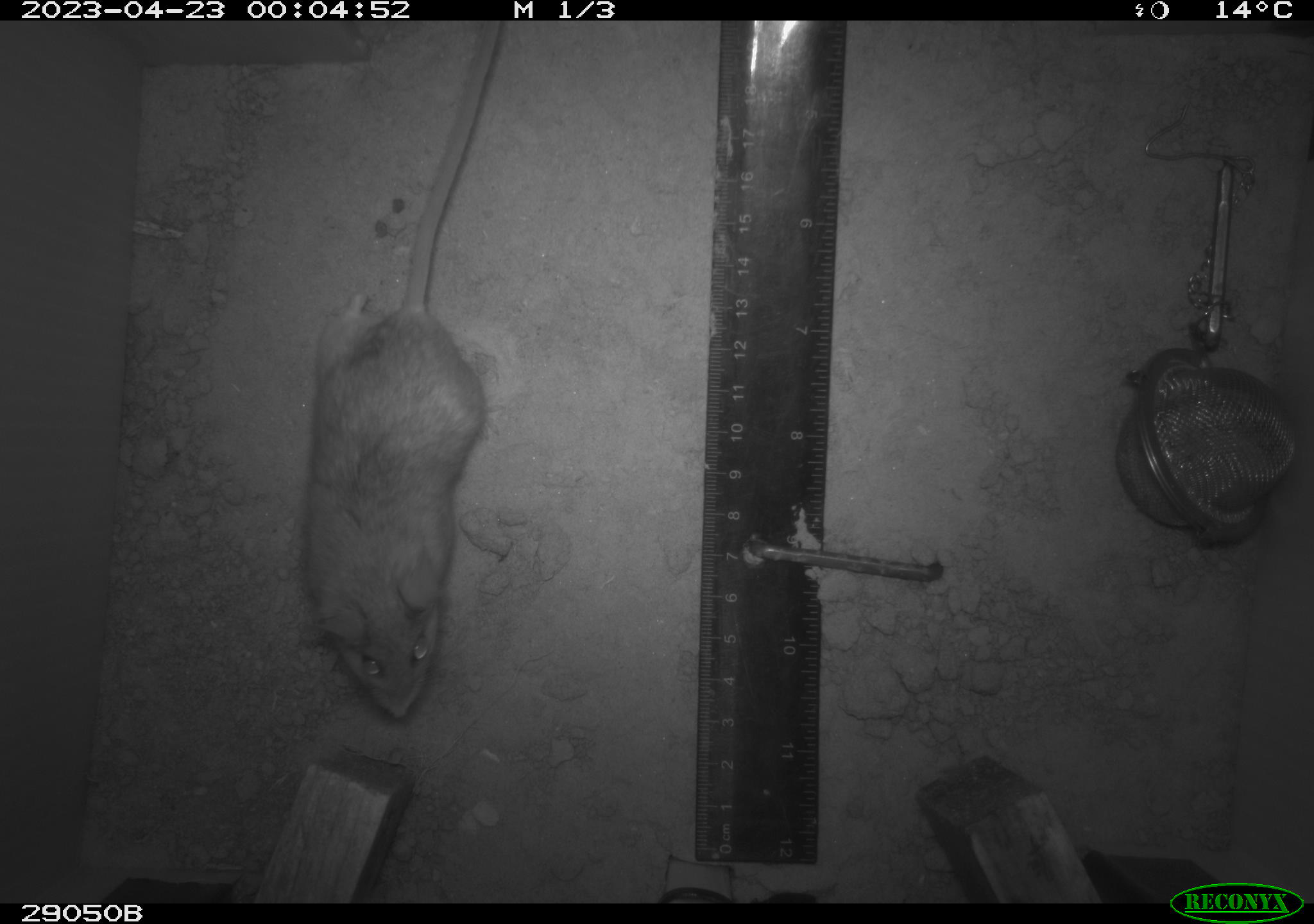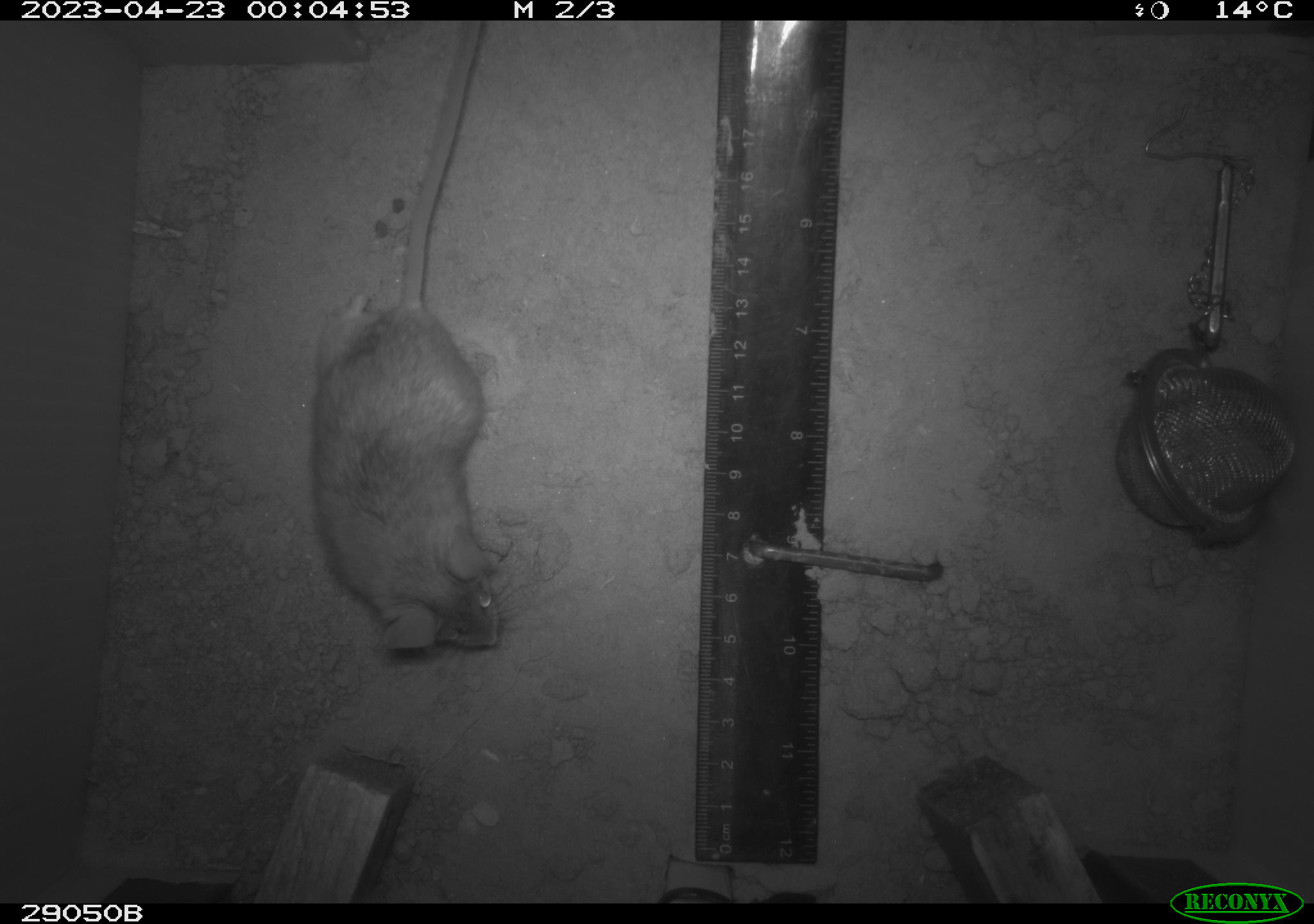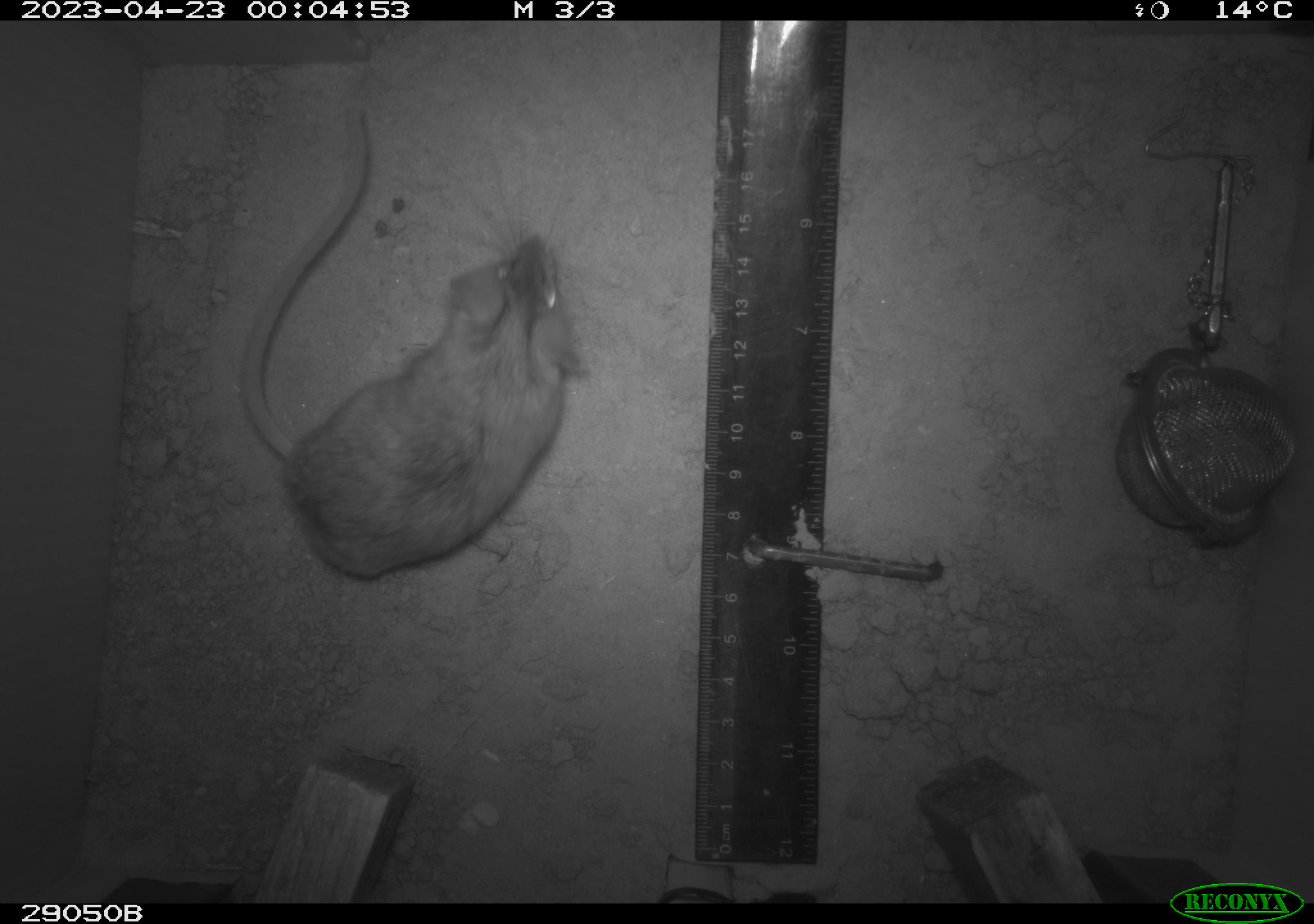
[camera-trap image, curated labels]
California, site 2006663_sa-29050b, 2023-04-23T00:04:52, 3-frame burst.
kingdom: Animalia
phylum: Chordata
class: Mammalia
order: Rodentia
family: Cricetidae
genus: Peromyscus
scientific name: Peromyscus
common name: deer mice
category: peromyscus species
Peromyscus species (deer mice) (Peromyscus).